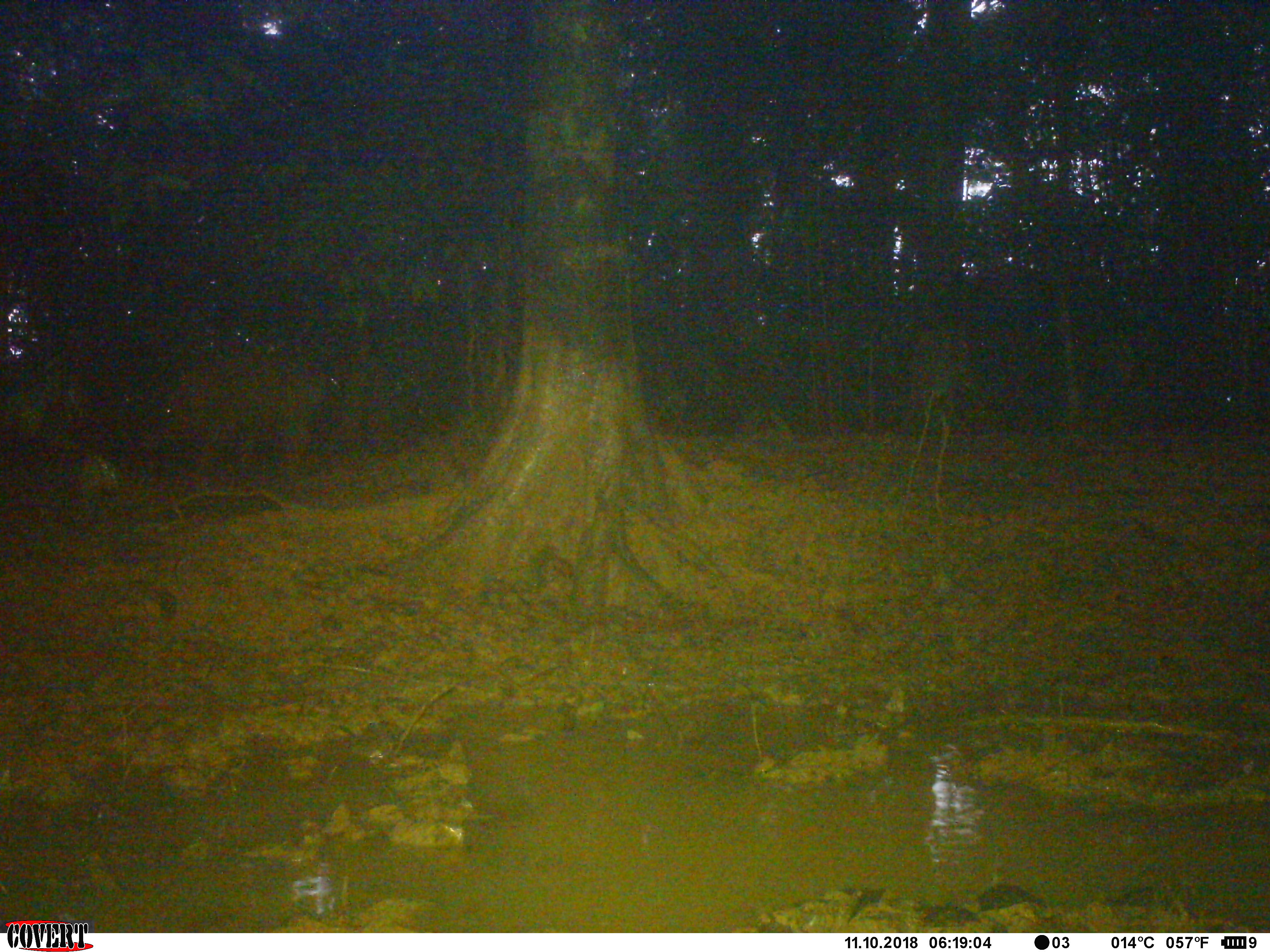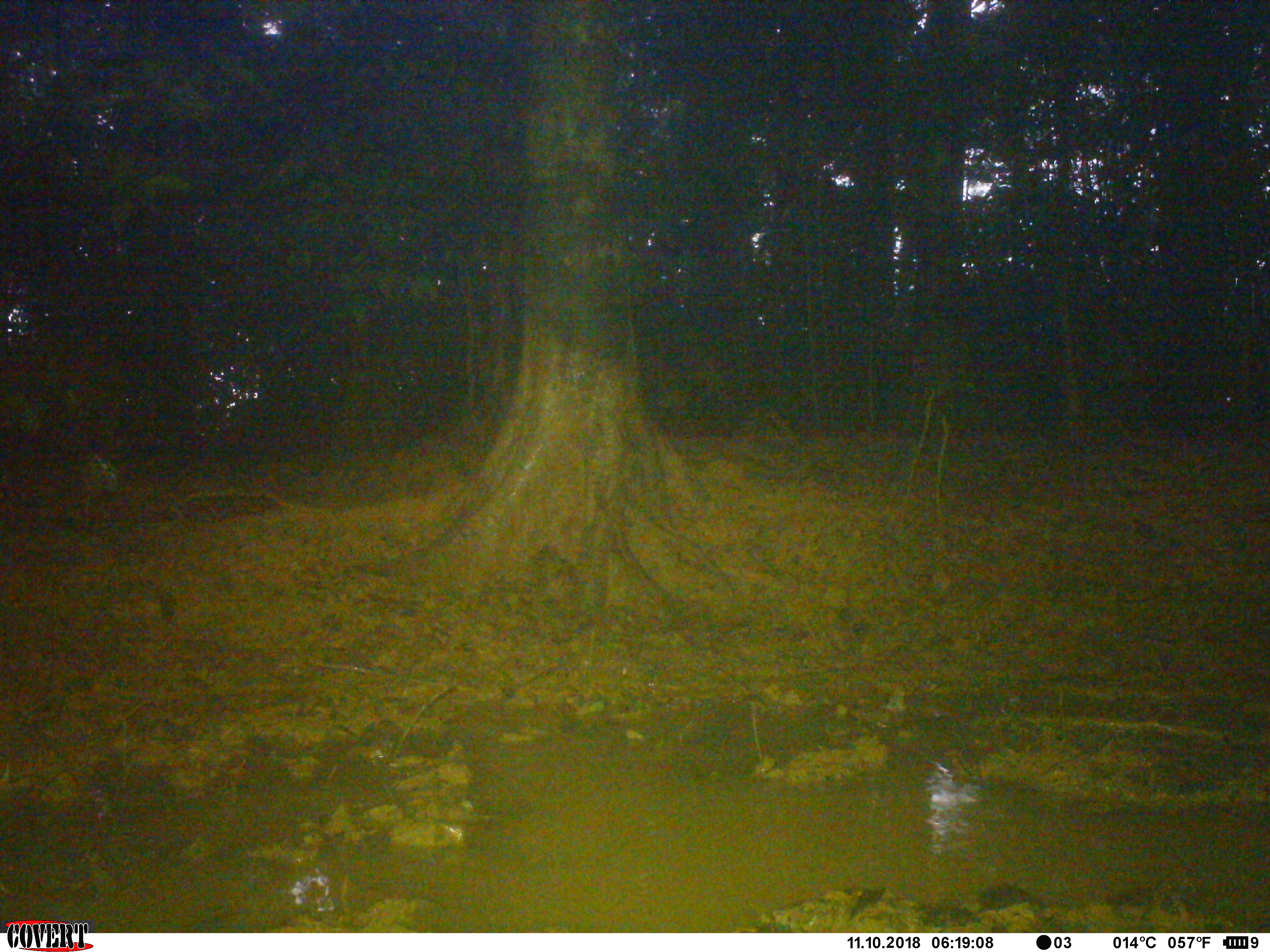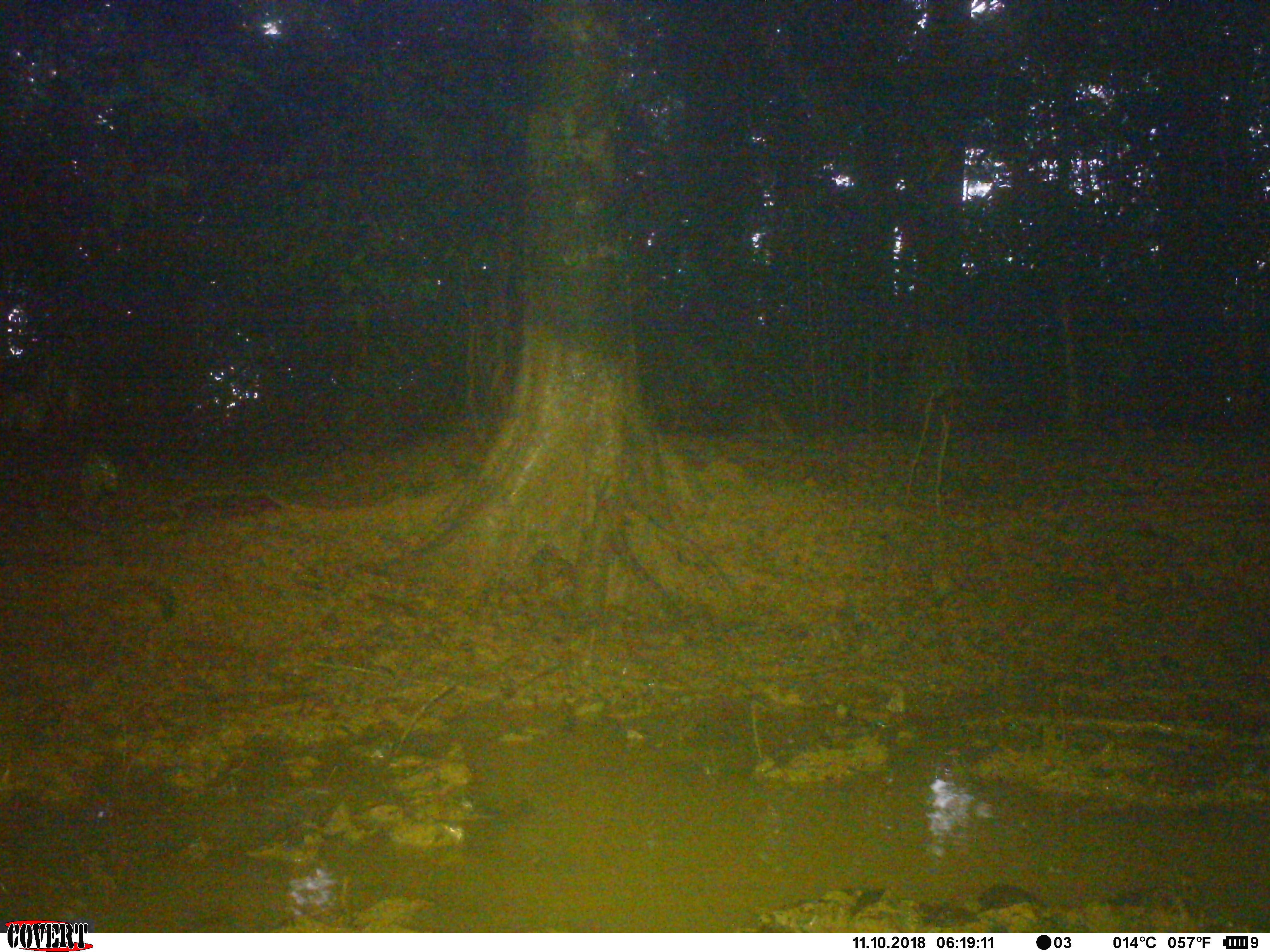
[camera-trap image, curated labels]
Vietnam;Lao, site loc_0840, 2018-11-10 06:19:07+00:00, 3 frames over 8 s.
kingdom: Animalia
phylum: Chordata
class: Mammalia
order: Artiodactyla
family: Suidae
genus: Sus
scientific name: Sus scrofa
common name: eurasian wild pig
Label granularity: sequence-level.